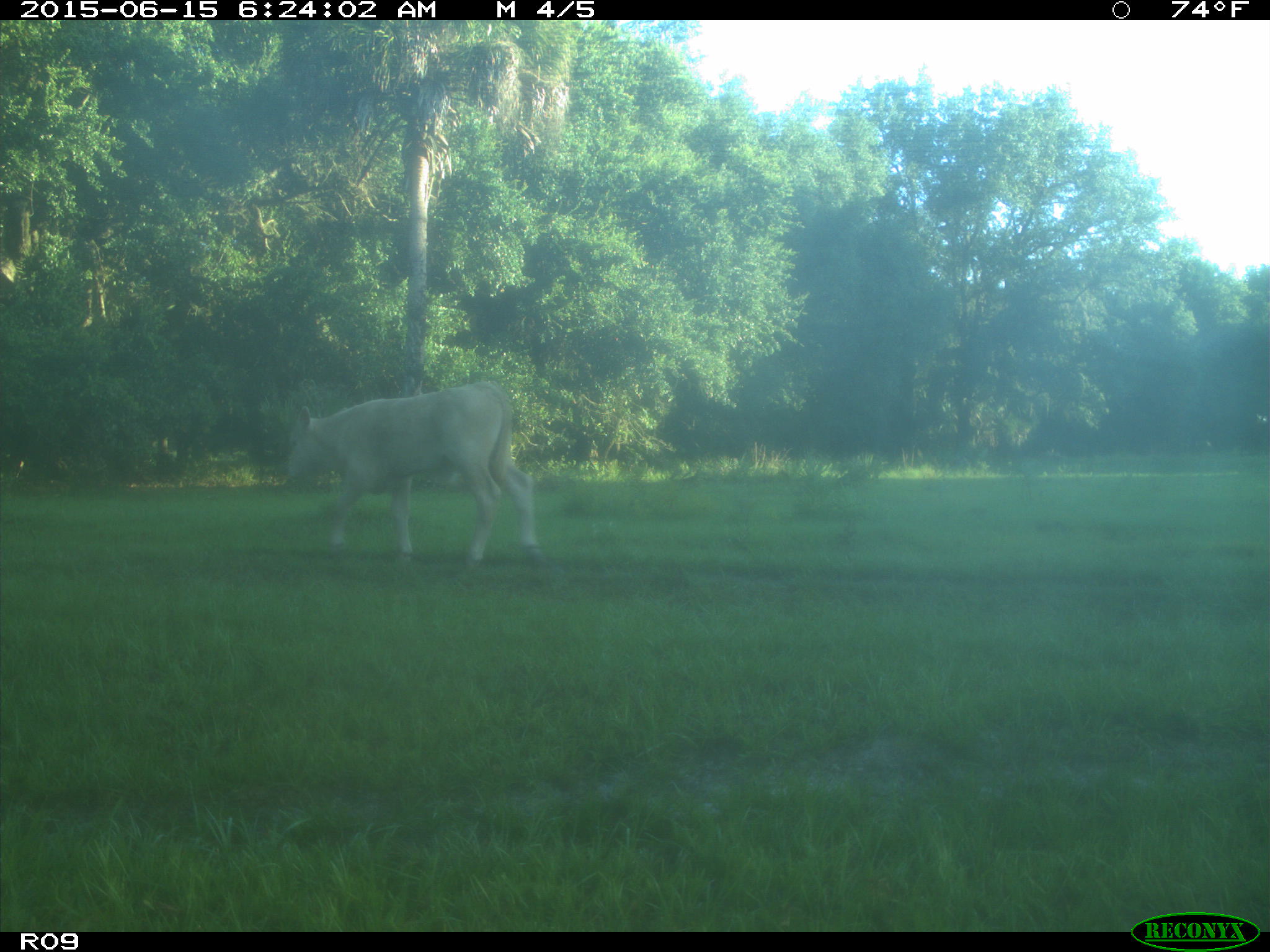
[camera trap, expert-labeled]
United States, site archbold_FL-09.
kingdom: Animalia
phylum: Chordata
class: Mammalia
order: Artiodactyla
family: Bovidae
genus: Bos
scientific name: Bos taurus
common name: domestic cow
Bos taurus (domestic cow).